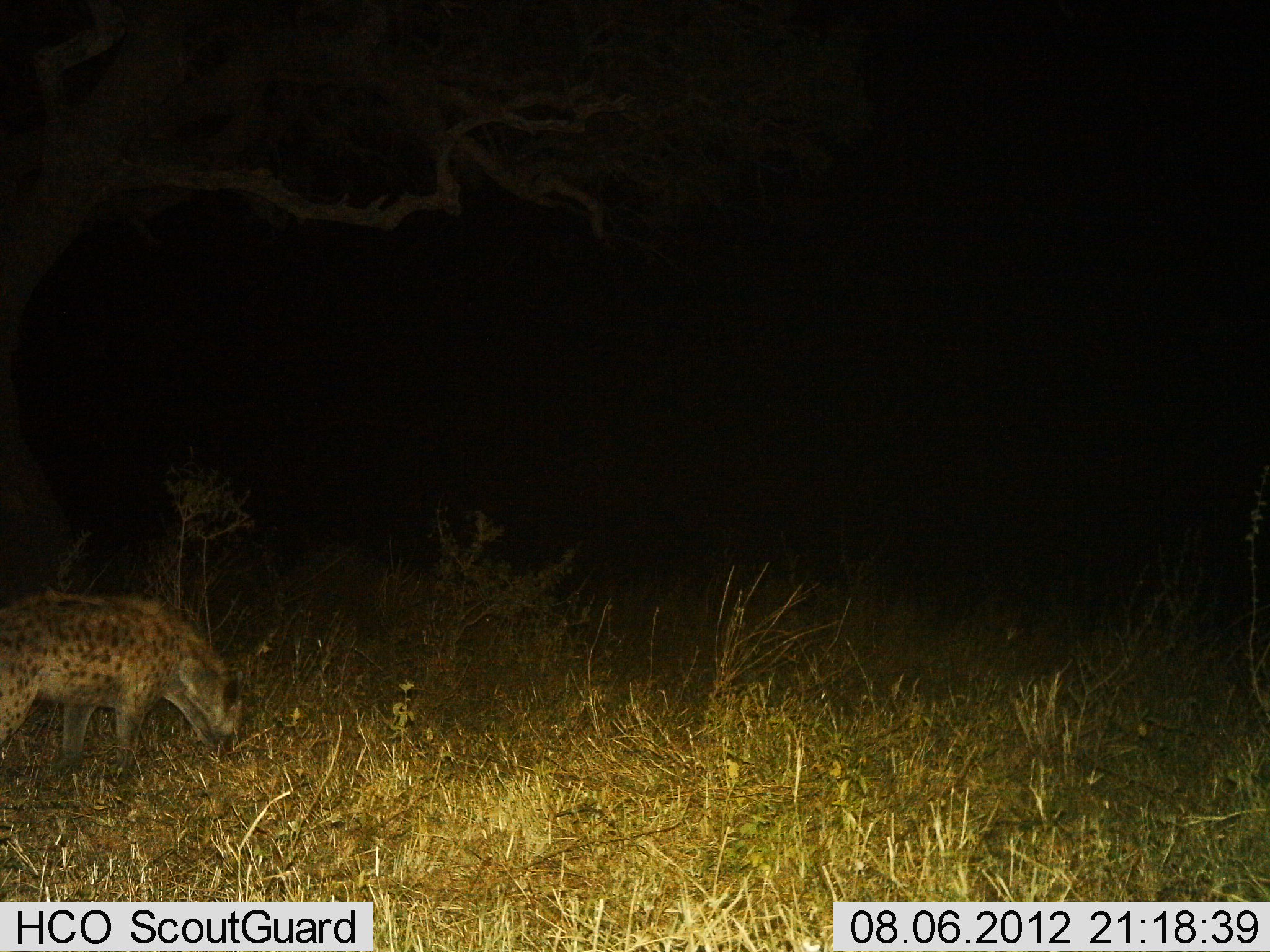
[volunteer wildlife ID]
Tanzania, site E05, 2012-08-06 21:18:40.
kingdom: Animalia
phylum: Chordata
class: Mammalia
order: Carnivora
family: Hyaenidae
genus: Crocuta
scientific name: Crocuta crocuta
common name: spotted hyena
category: hyenaspotted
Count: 1.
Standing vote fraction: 50%.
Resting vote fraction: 0%.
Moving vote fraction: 20%.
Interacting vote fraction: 0%.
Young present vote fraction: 0%.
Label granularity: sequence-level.